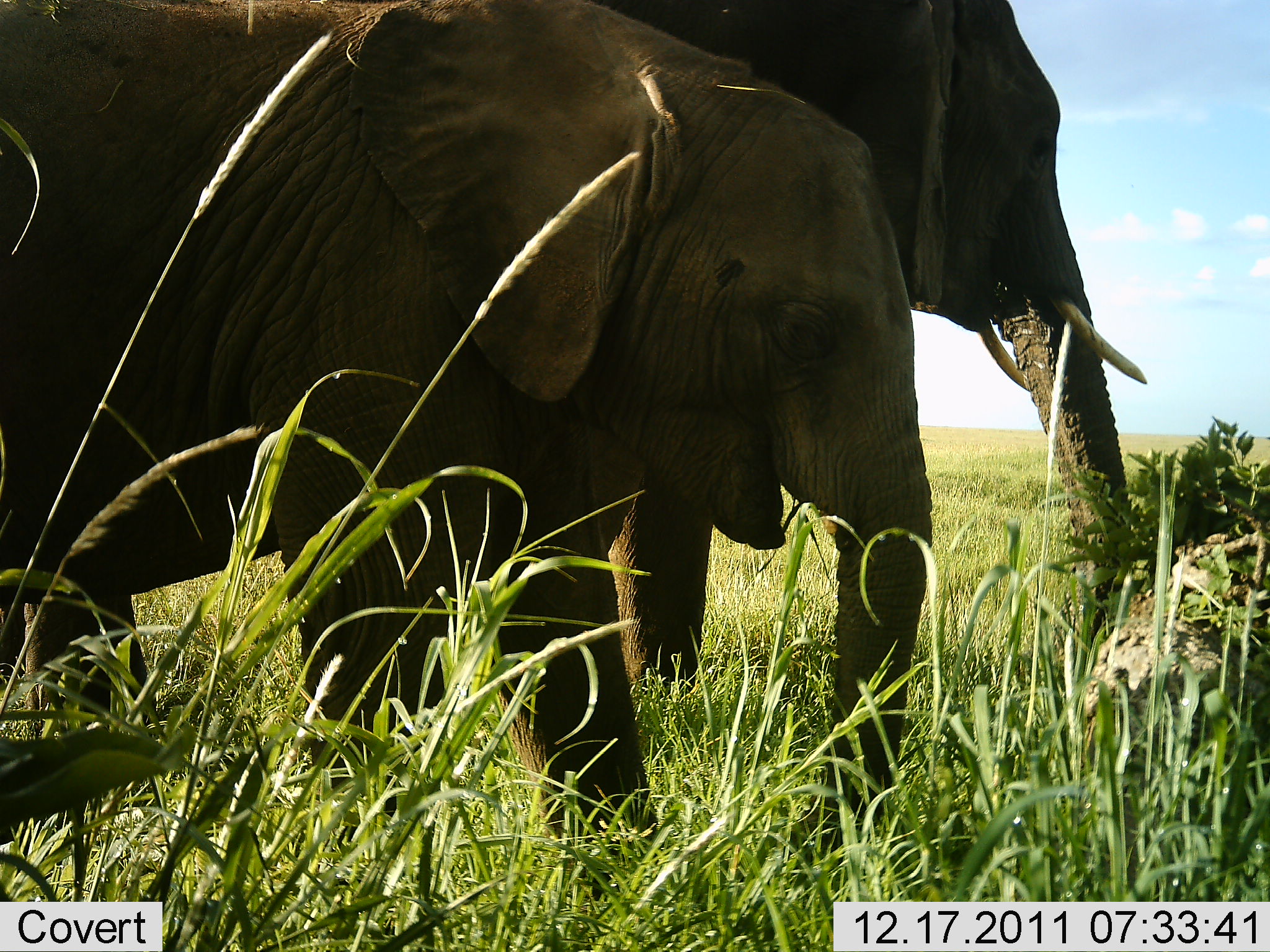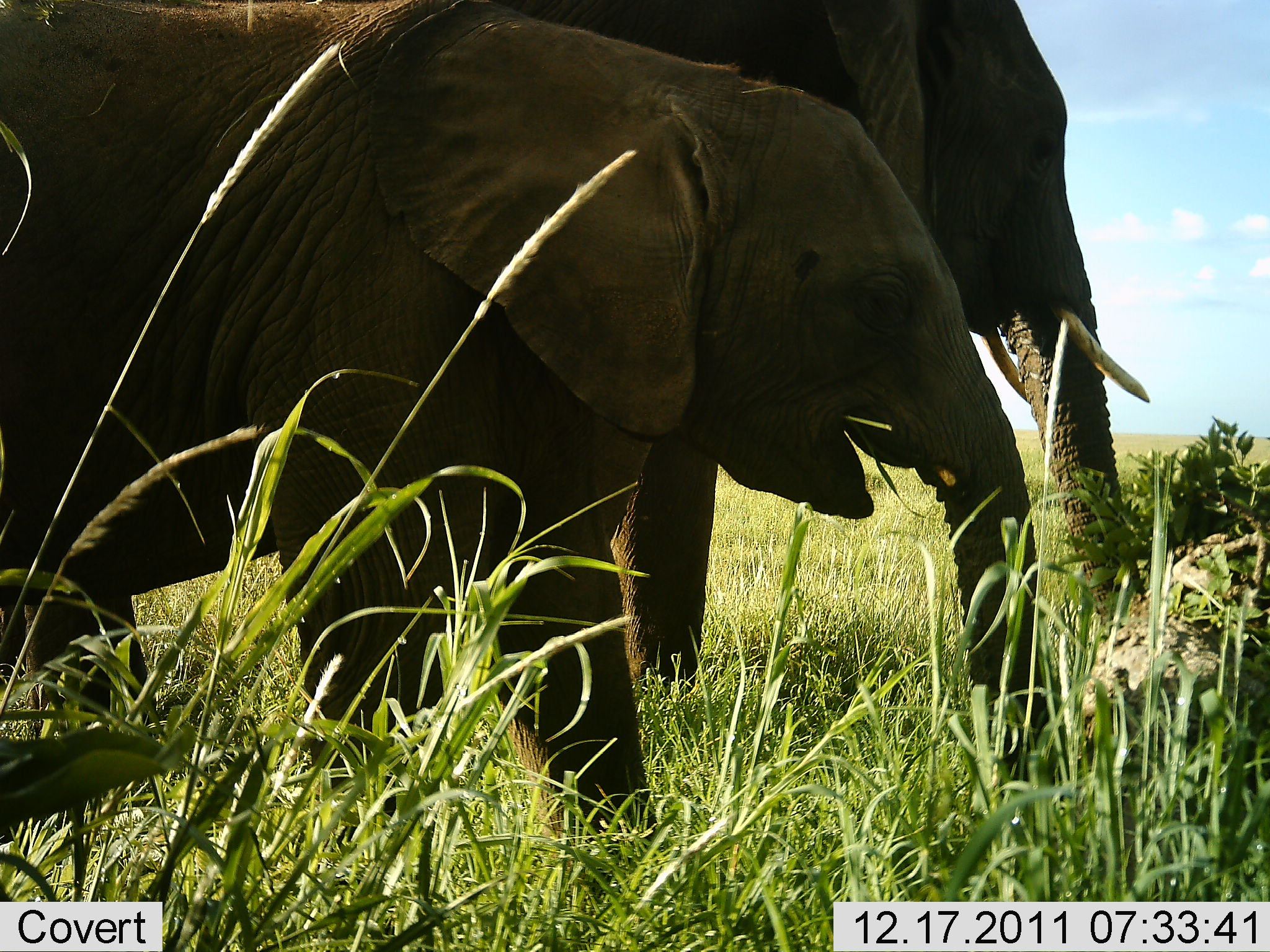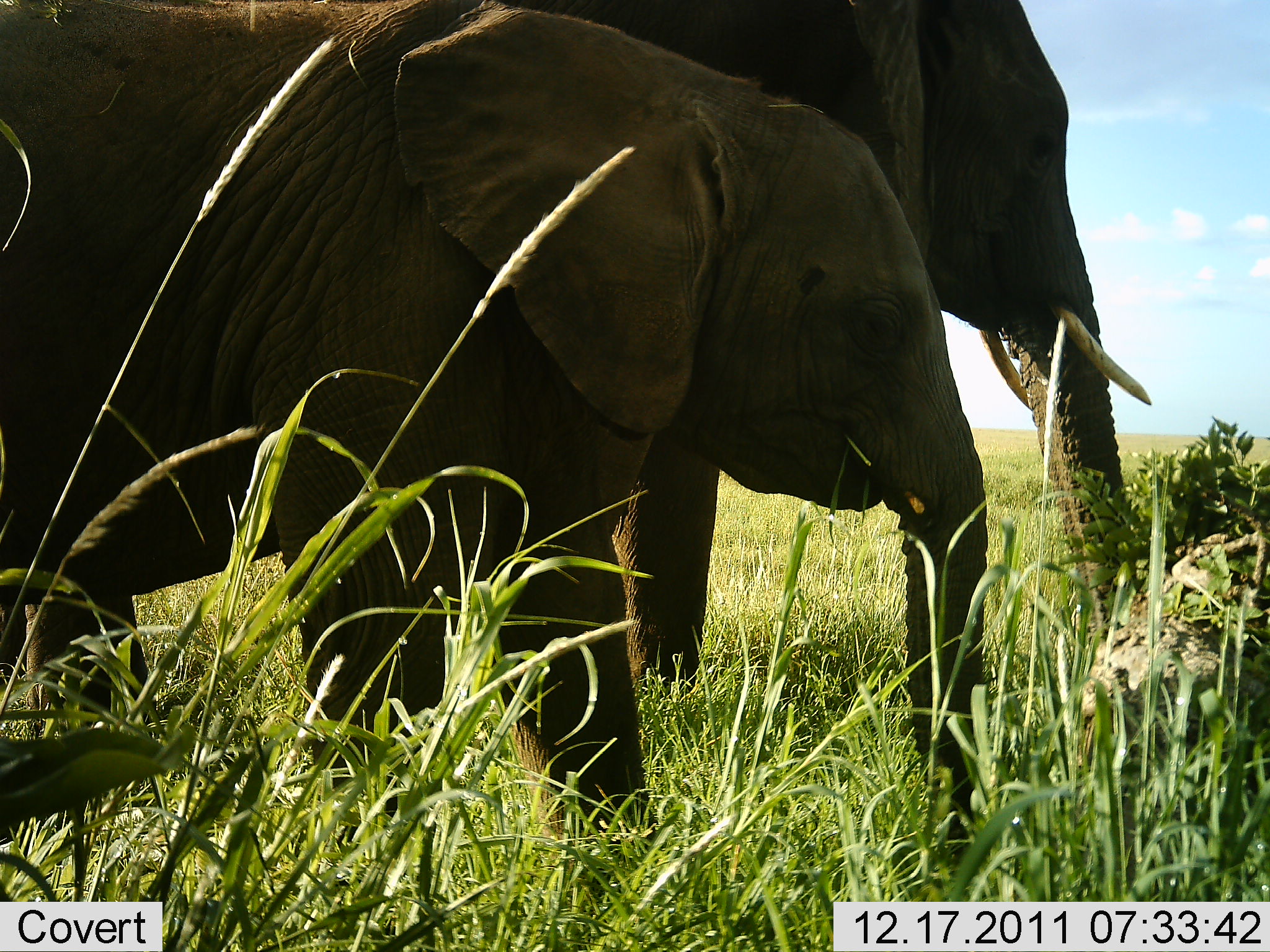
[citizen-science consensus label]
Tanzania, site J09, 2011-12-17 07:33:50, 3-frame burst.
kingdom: Animalia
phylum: Chordata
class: Mammalia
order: Proboscidea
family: Elephantidae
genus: Loxodonta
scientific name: Loxodonta africana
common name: african bush elephant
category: elephant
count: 2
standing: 67%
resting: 0%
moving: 0%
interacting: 0%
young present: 58%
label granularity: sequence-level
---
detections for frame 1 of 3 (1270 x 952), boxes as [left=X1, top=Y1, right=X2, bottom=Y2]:
animal: [left=0, top=0, right=932, bottom=917]; [left=608, top=2, right=1150, bottom=701]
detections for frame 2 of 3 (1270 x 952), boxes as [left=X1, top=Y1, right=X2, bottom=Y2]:
animal: [left=0, top=0, right=1054, bottom=946]; [left=484, top=0, right=1151, bottom=649]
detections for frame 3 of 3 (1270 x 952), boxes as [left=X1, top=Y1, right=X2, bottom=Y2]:
animal: [left=1, top=0, right=994, bottom=900]; [left=496, top=0, right=1160, bottom=650]